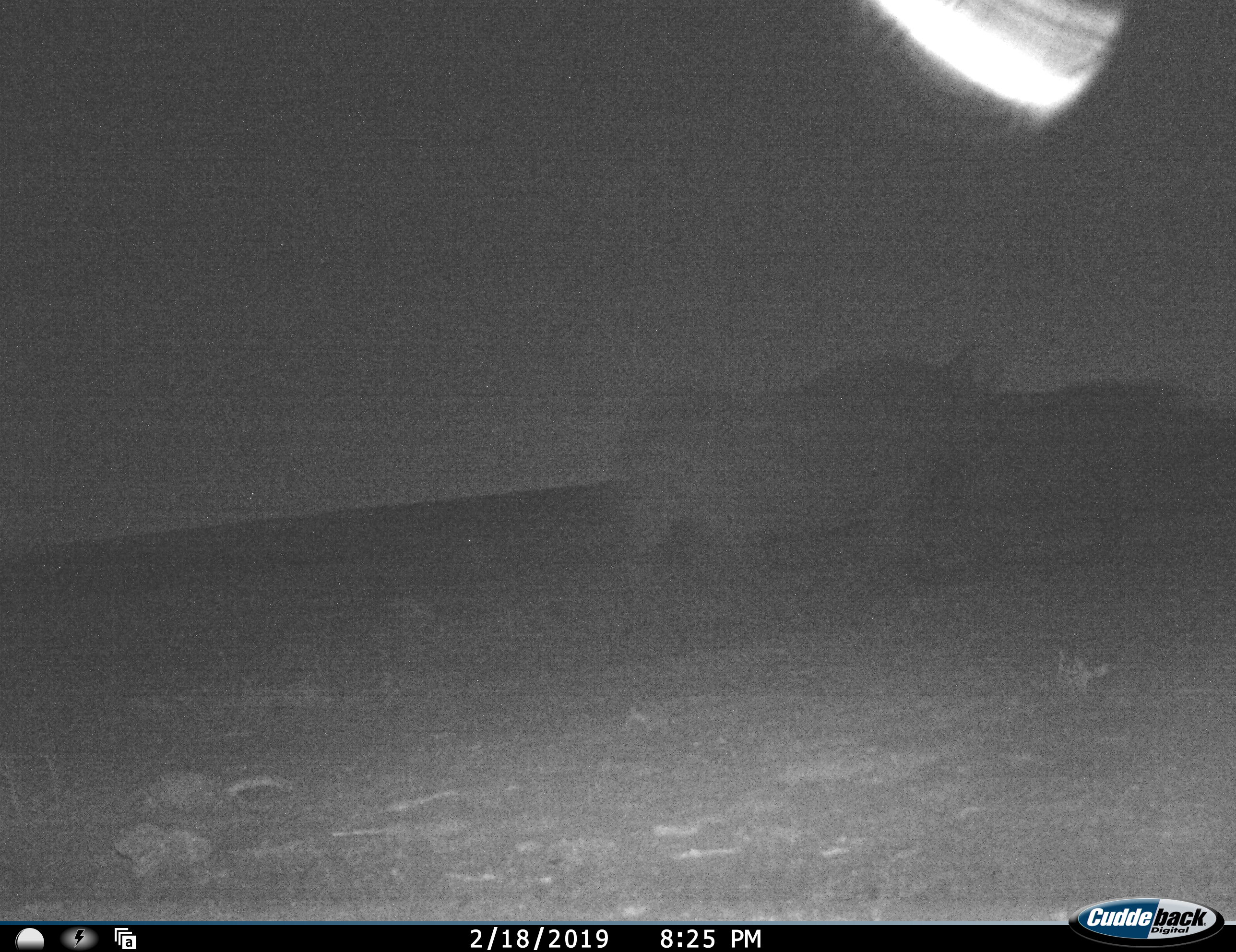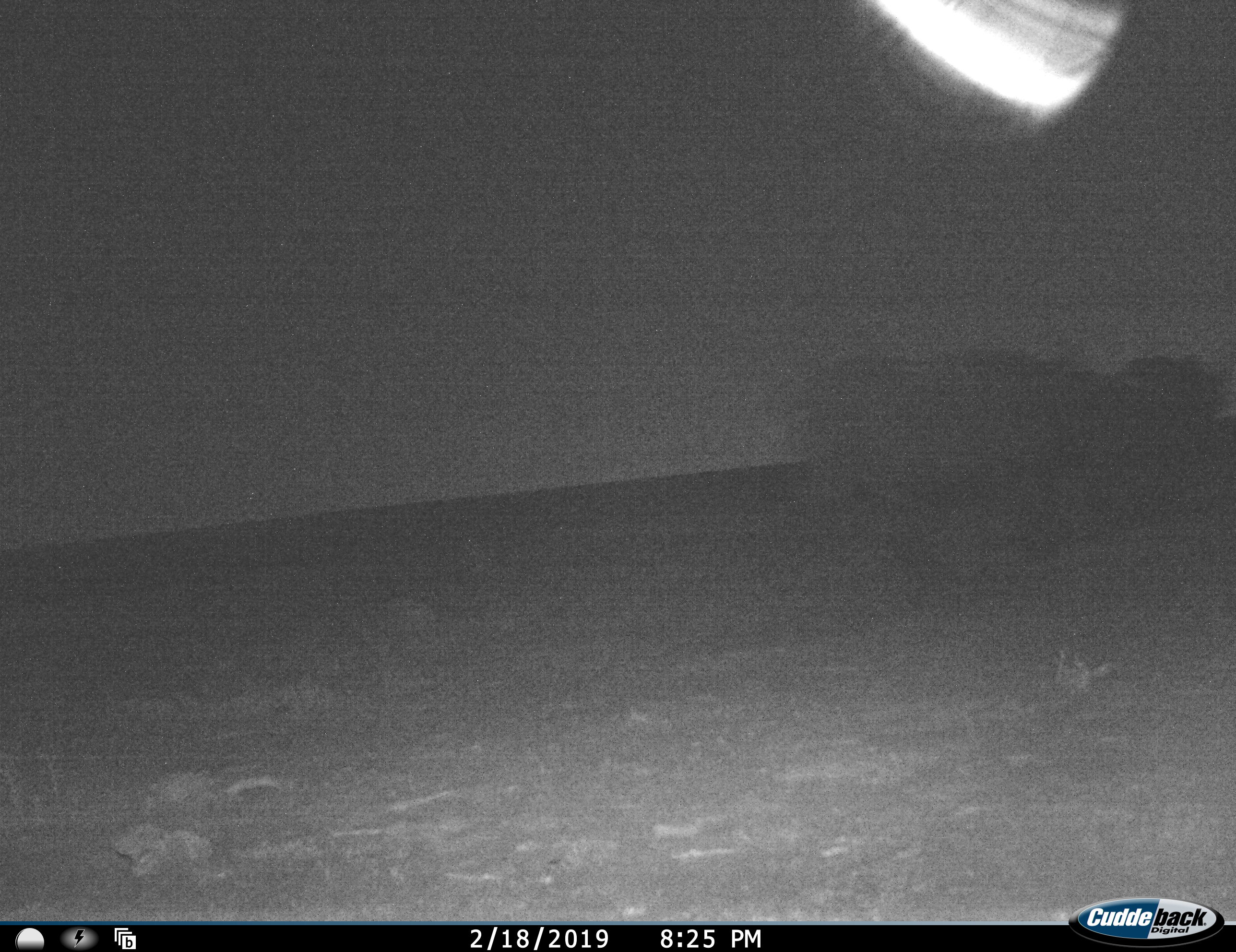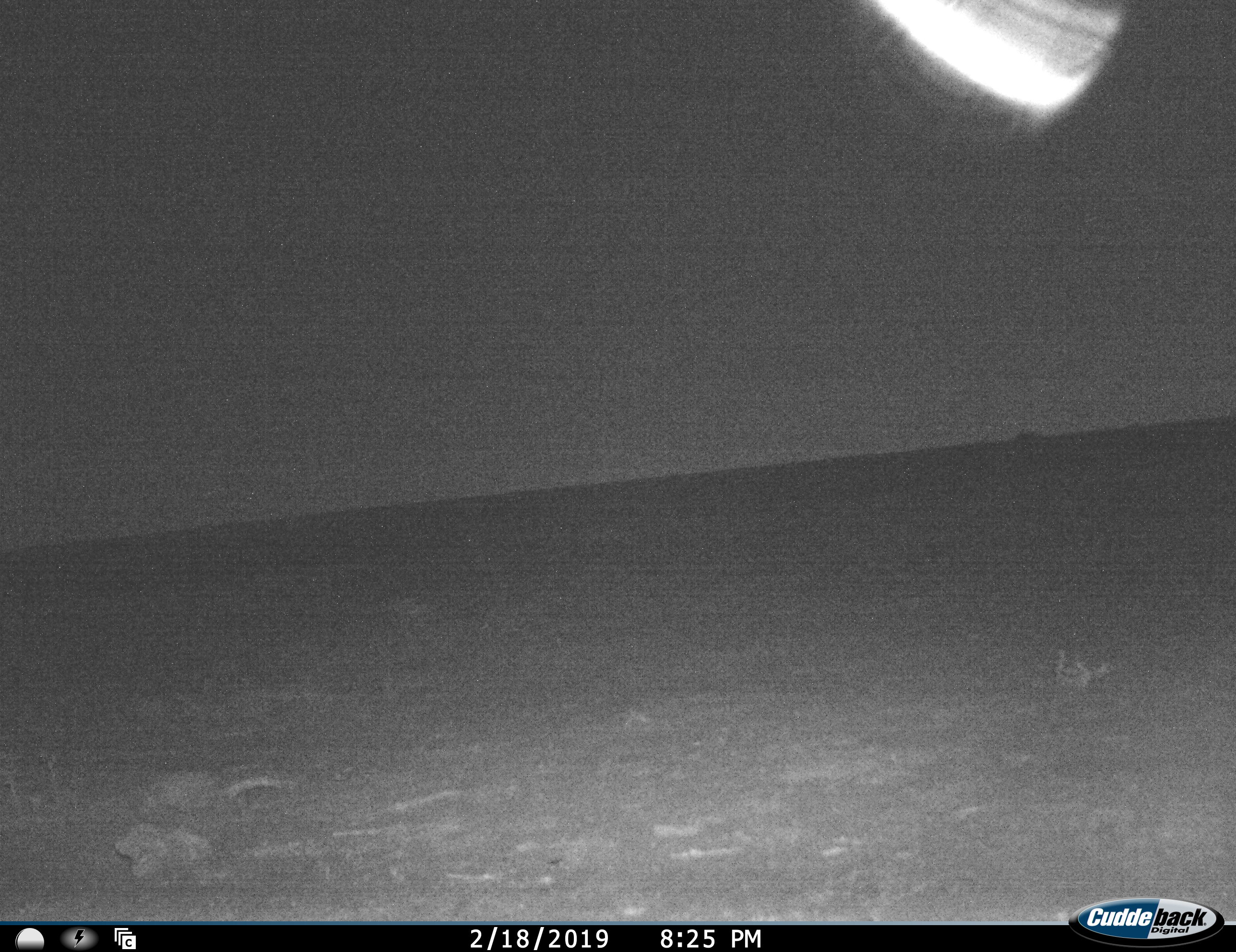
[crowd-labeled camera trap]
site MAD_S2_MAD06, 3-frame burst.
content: unidentified animal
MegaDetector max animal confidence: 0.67